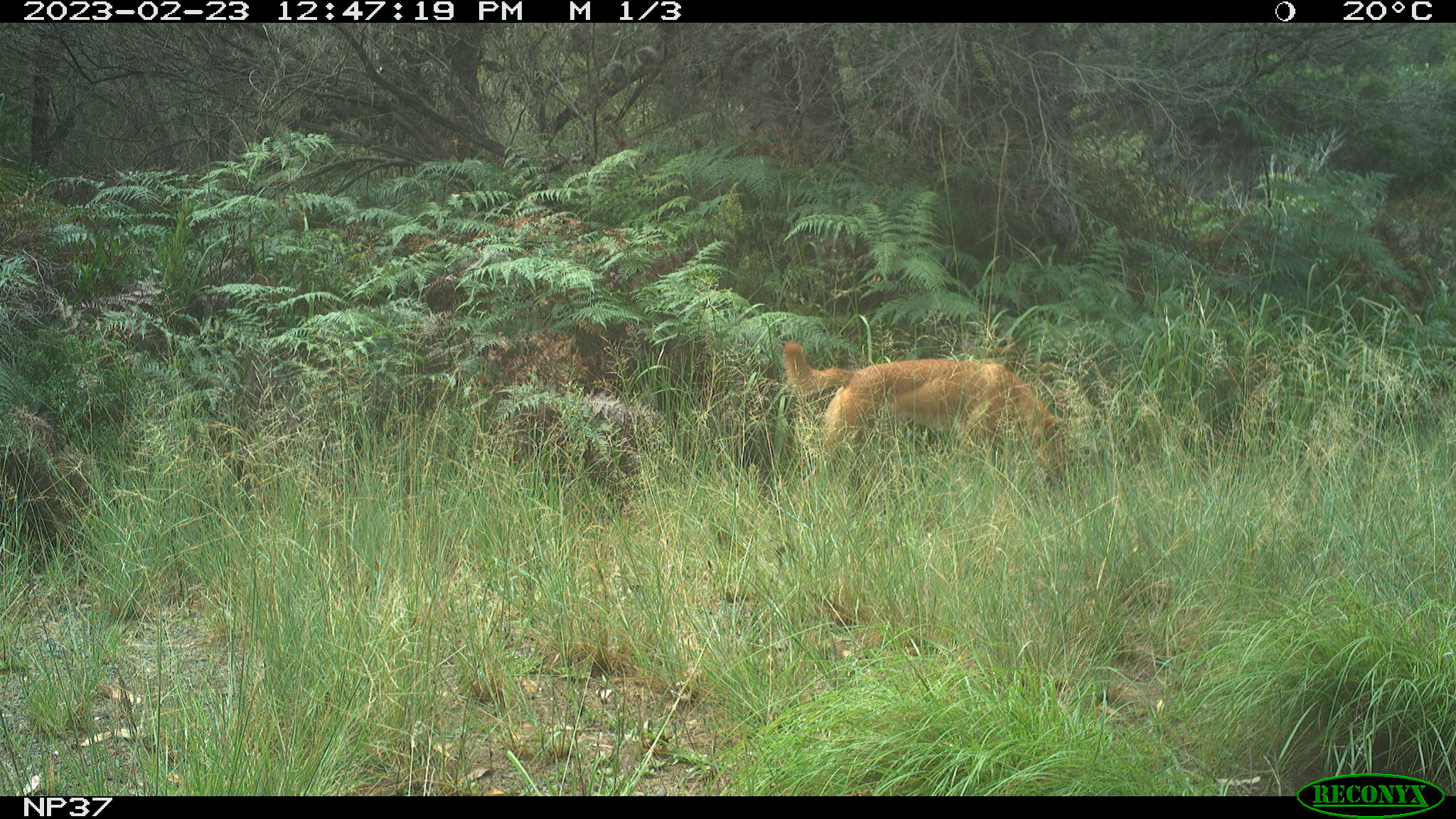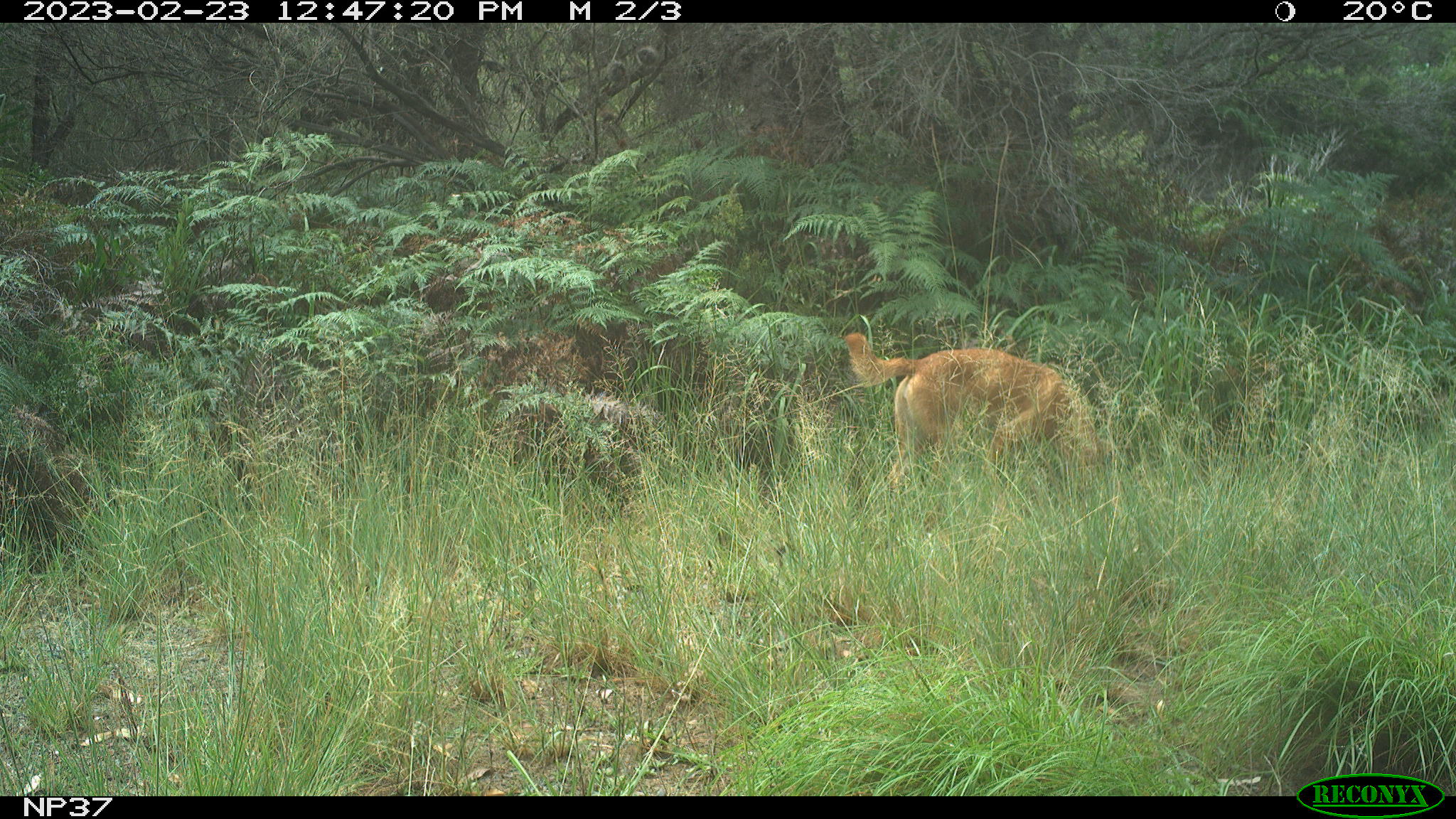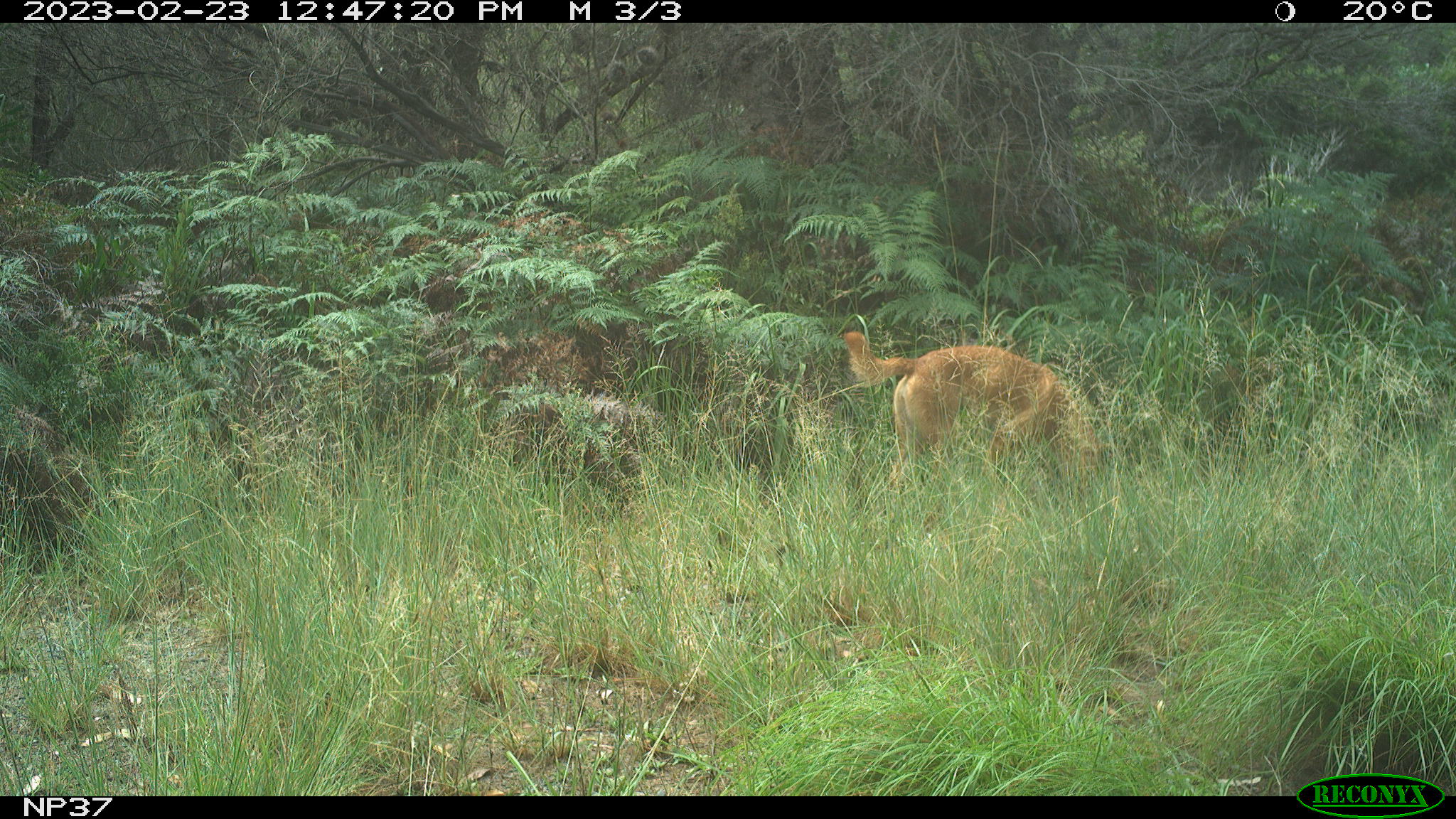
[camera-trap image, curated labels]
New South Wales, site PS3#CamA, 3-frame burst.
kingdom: Animalia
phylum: Chordata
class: Mammalia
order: Carnivora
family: Canidae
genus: Canis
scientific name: Canis familiaris dingo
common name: dingo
Dingo (Canis familiaris dingo).